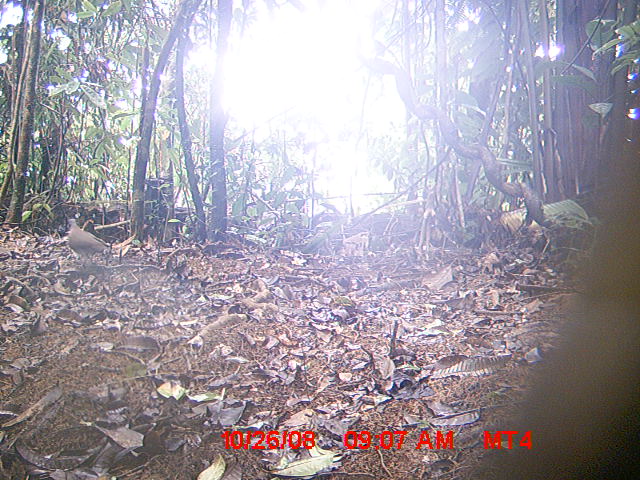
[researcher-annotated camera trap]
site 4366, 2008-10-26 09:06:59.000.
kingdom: Animalia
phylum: Chordata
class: Aves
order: Columbiformes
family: Columbidae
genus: Streptopelia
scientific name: Streptopelia picturata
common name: madagascar turtle-dove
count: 1